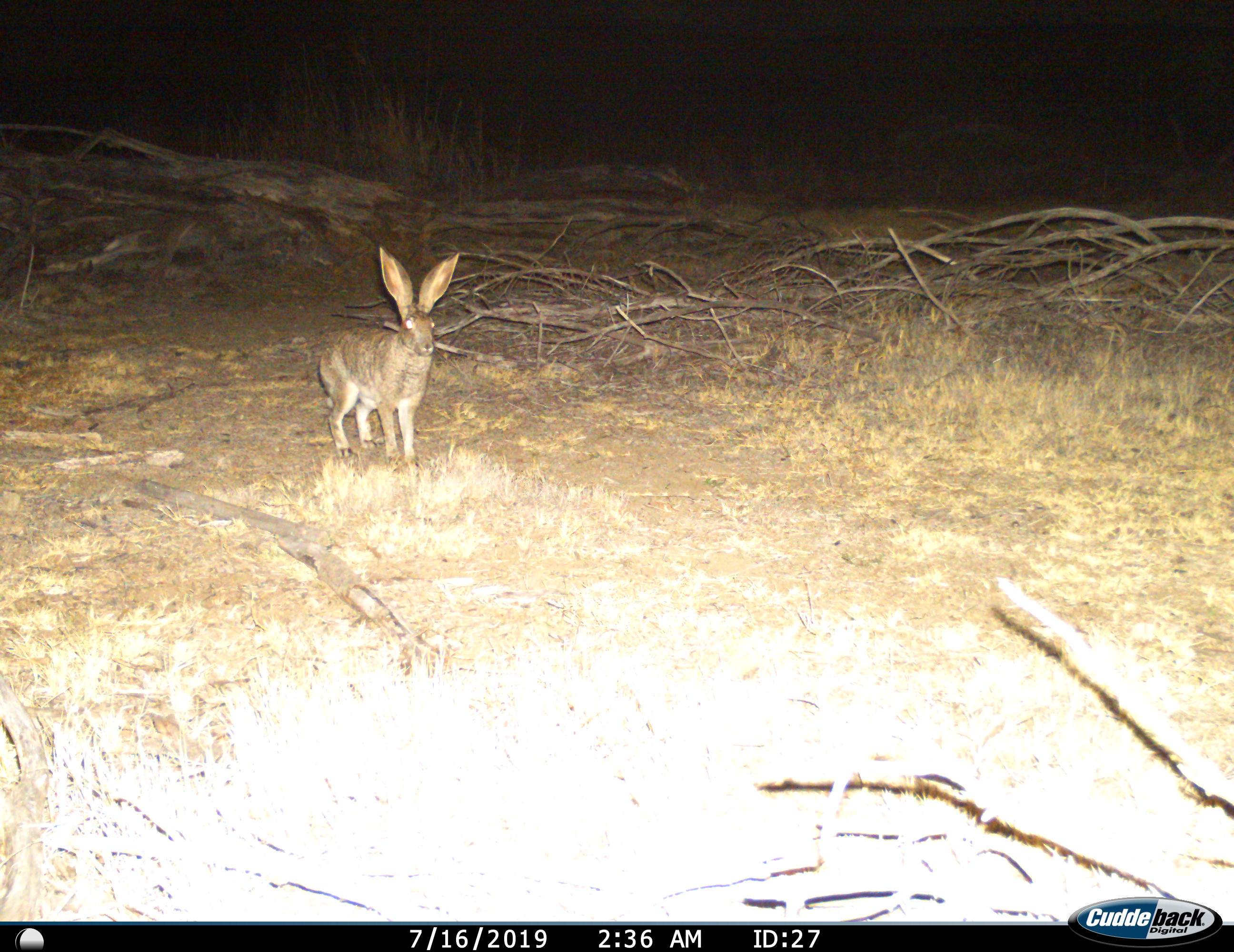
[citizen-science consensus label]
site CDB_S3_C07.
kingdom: Animalia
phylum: Chordata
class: Mammalia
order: Lagomorpha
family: Leporidae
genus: Lepus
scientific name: Lepus saxatilis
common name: scrub hare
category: harescrub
Harescrub (scrub hare) (Lepus saxatilis), count 1. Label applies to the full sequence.